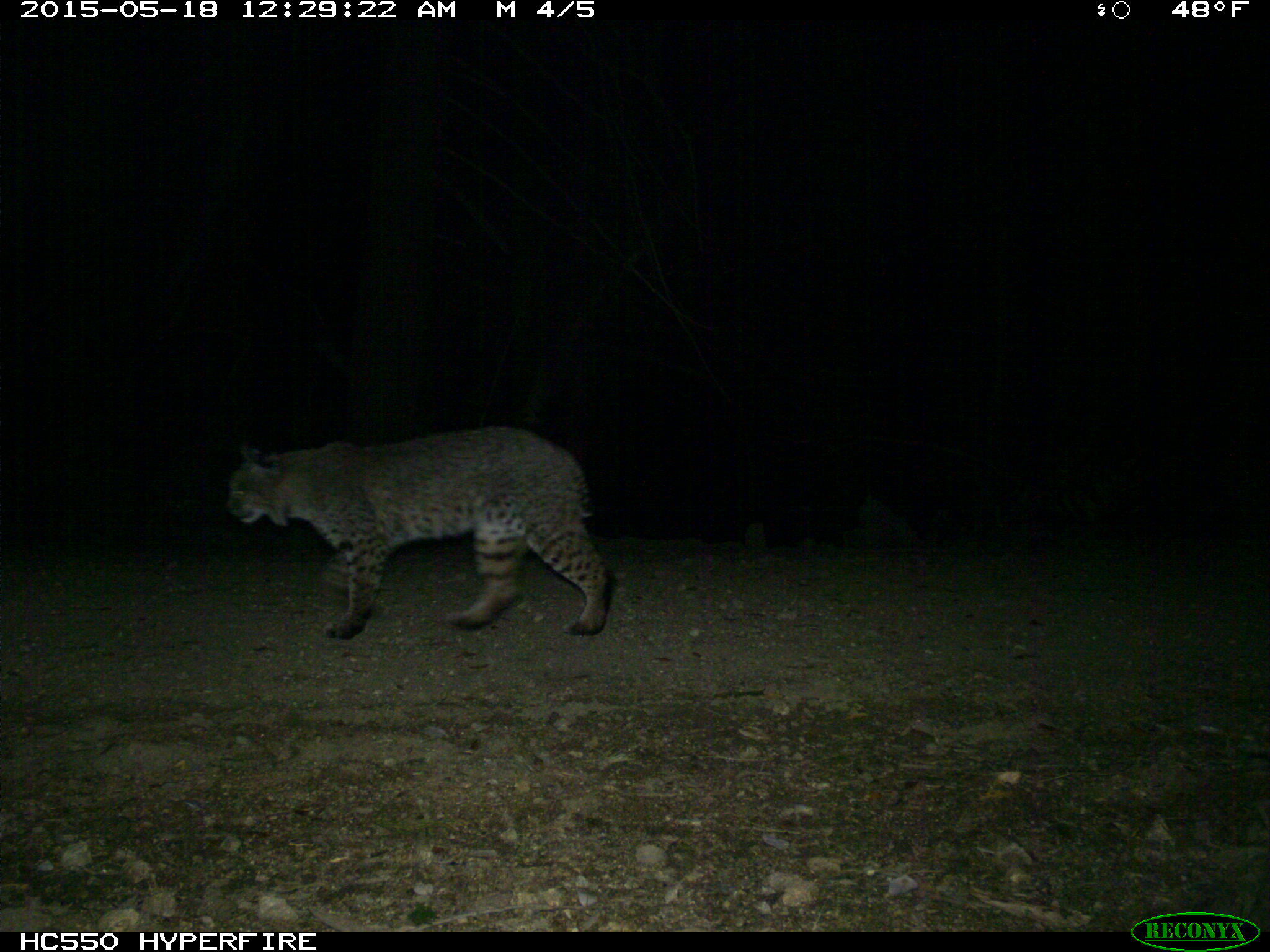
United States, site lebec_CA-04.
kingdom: Animalia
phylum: Chordata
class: Mammalia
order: Carnivora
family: Felidae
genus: Lynx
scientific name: Lynx rufus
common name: bobcat